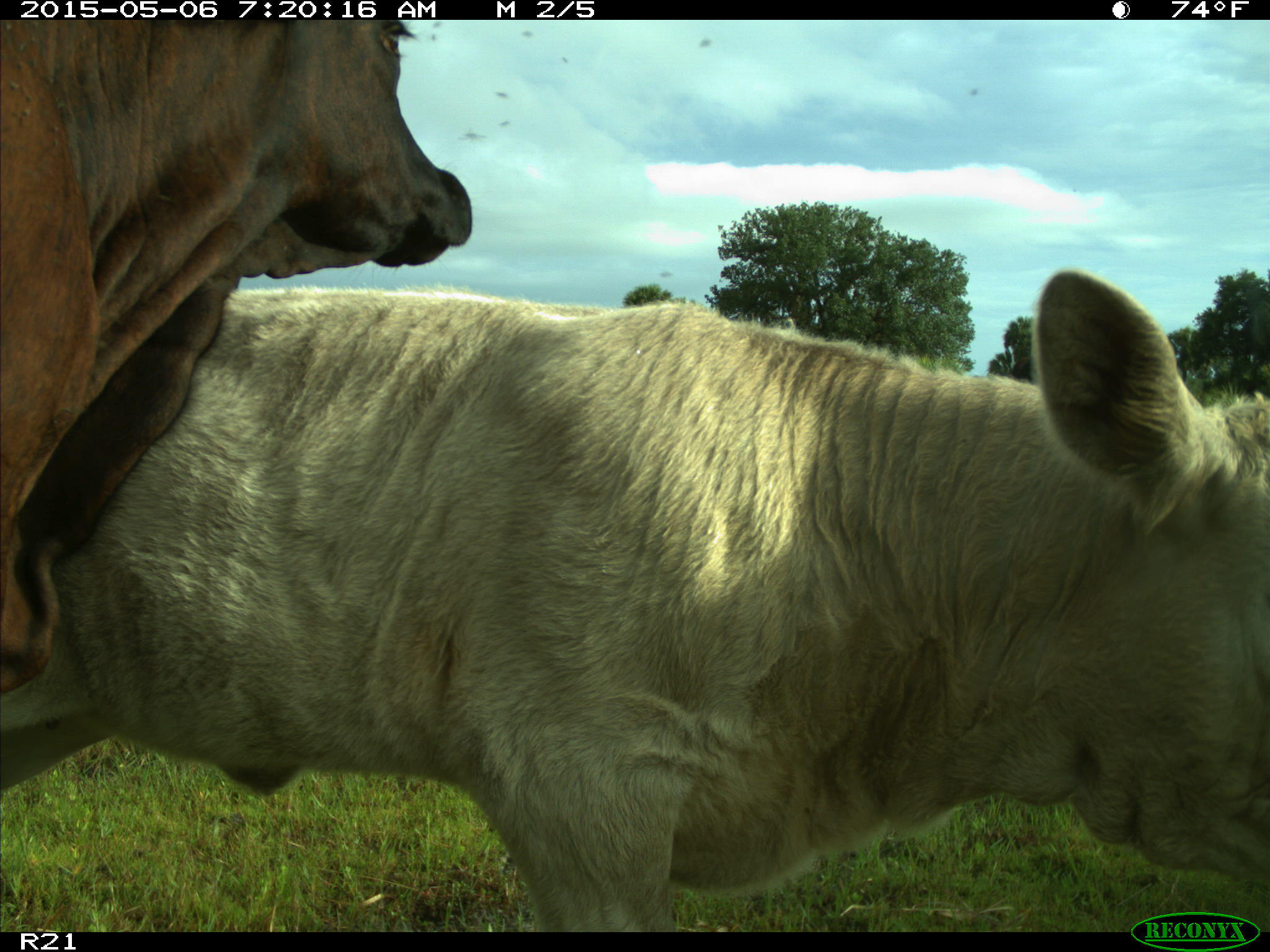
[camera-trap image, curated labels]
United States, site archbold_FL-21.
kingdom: Animalia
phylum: Chordata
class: Mammalia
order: Artiodactyla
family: Bovidae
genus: Bos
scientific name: Bos taurus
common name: domestic cow